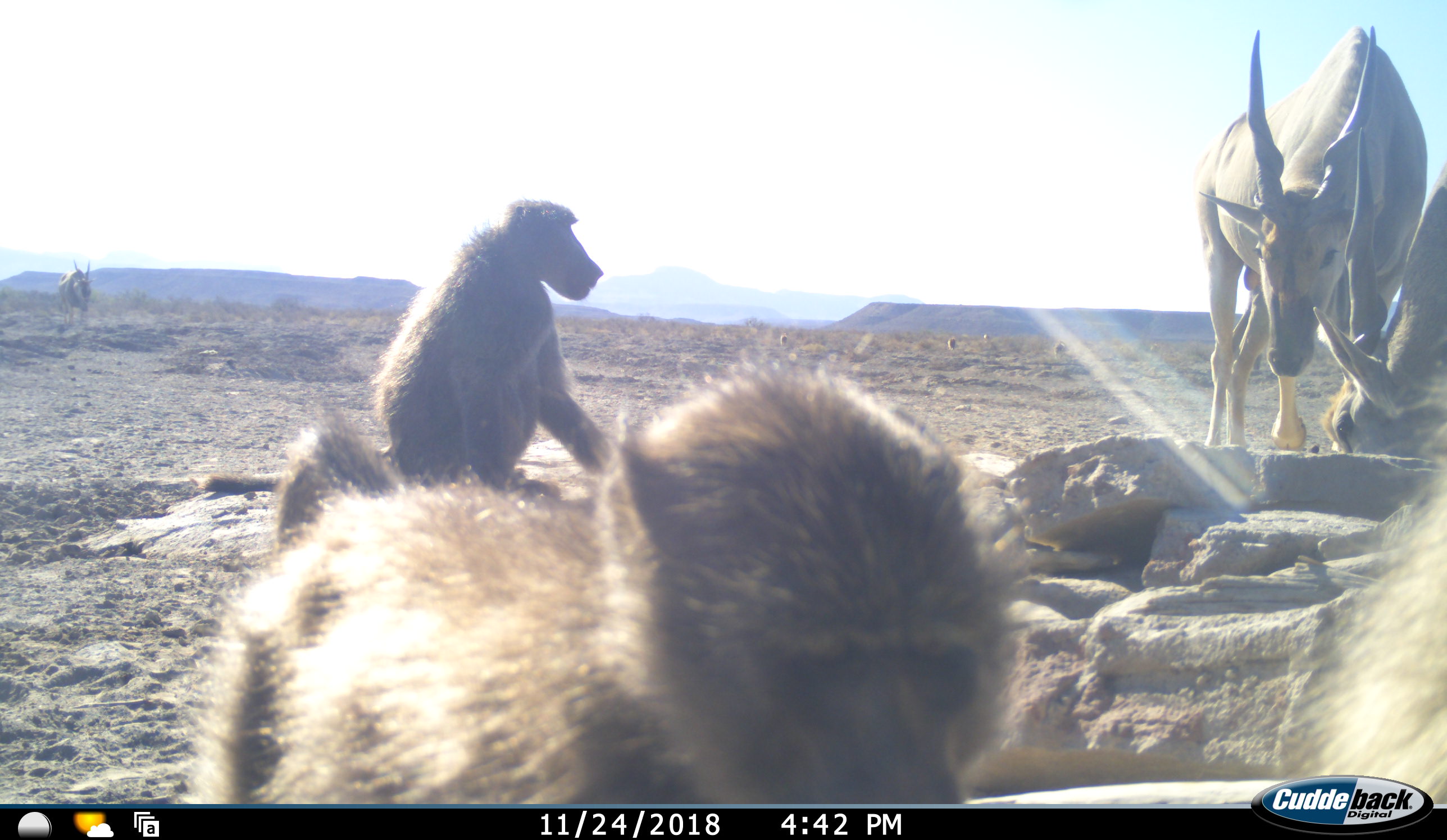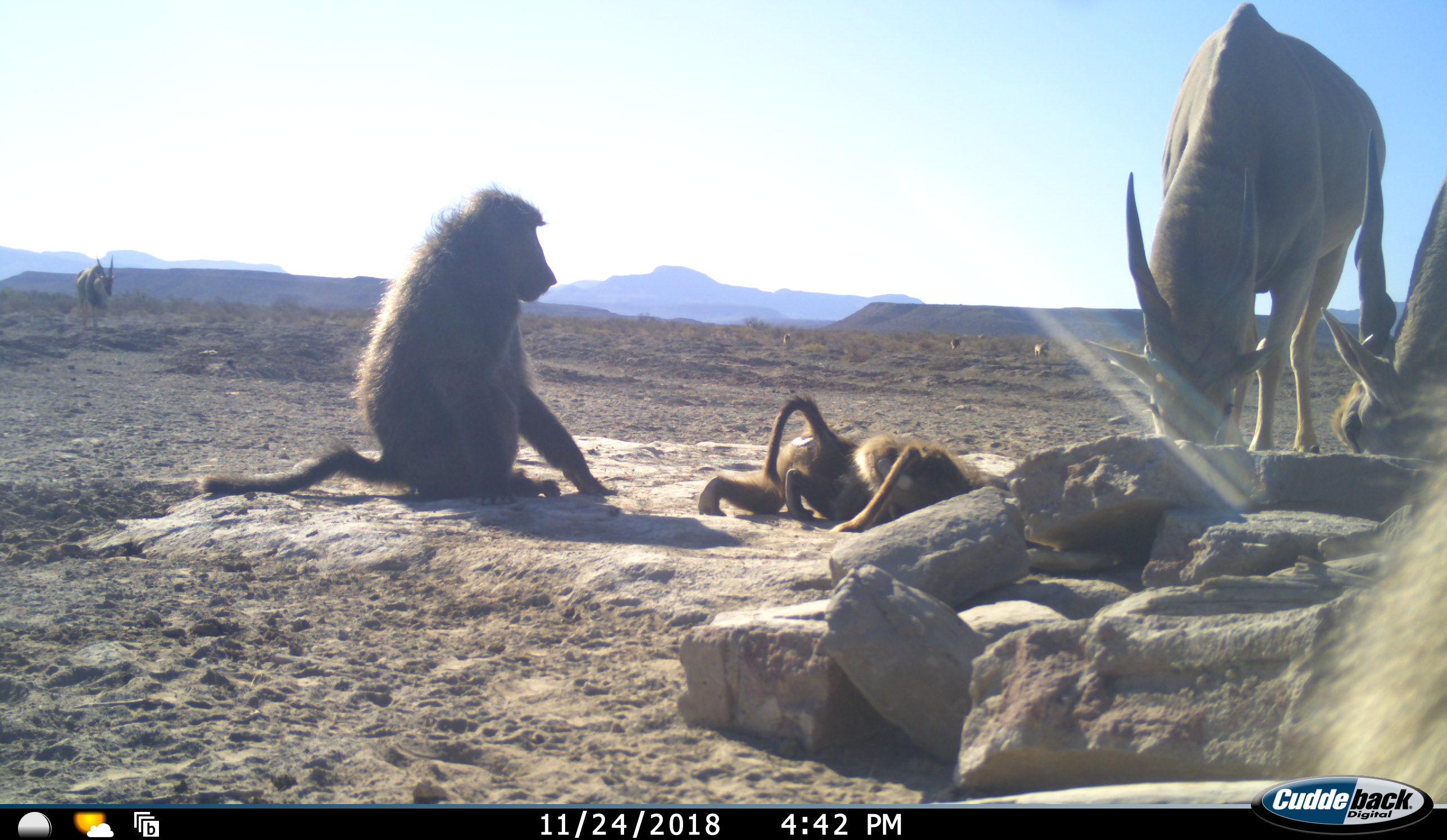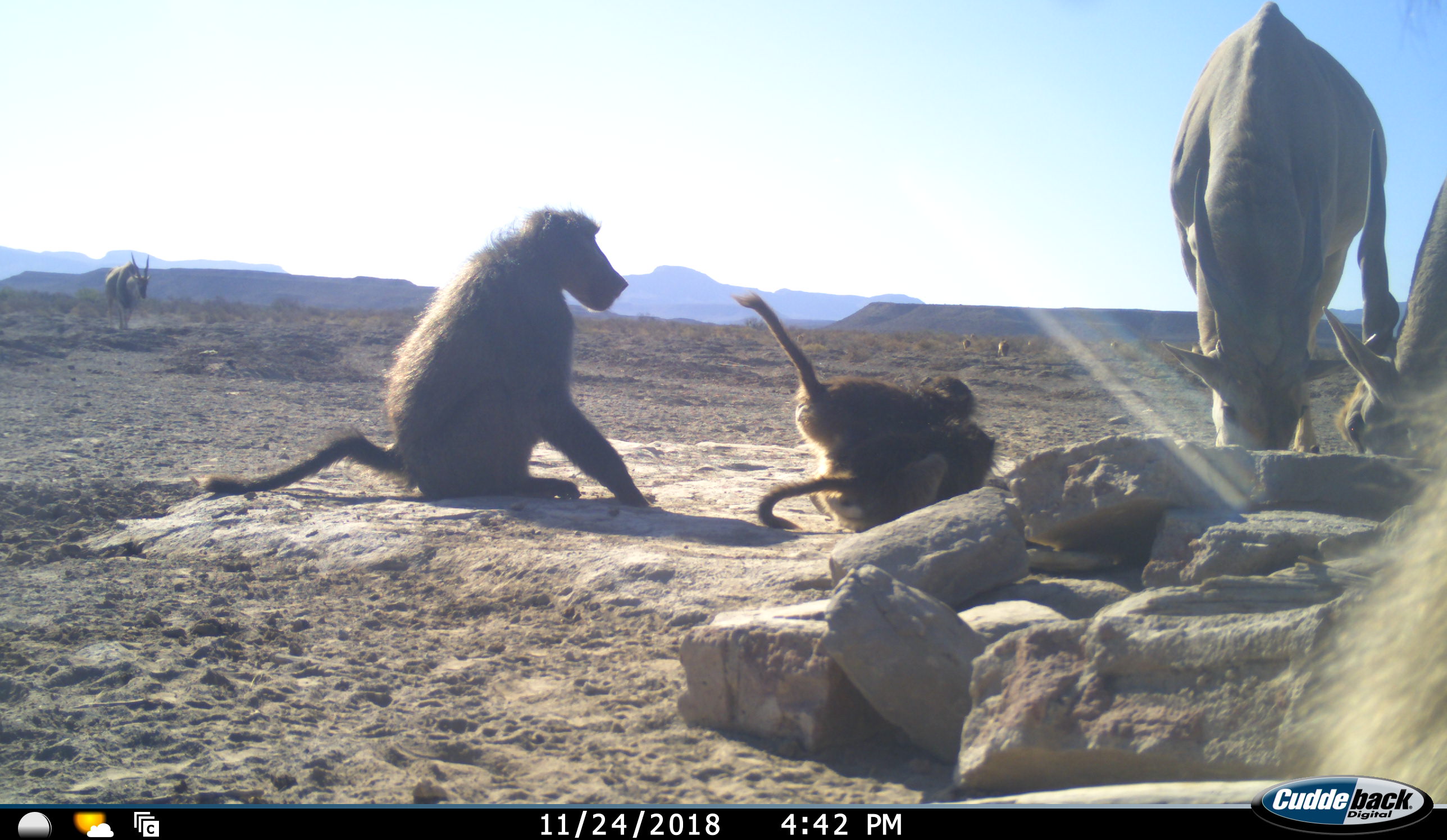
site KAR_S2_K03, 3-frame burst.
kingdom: Animalia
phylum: Chordata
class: Mammalia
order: Primates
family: Cercopithecidae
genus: Papio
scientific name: Papio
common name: baboon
Baboon (Papio), count 4. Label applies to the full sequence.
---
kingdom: Animalia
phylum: Chordata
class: Mammalia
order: Artiodactyla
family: Bovidae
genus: Tragelaphus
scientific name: Tragelaphus oryx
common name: eland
Eland (Tragelaphus oryx), count 3. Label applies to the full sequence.